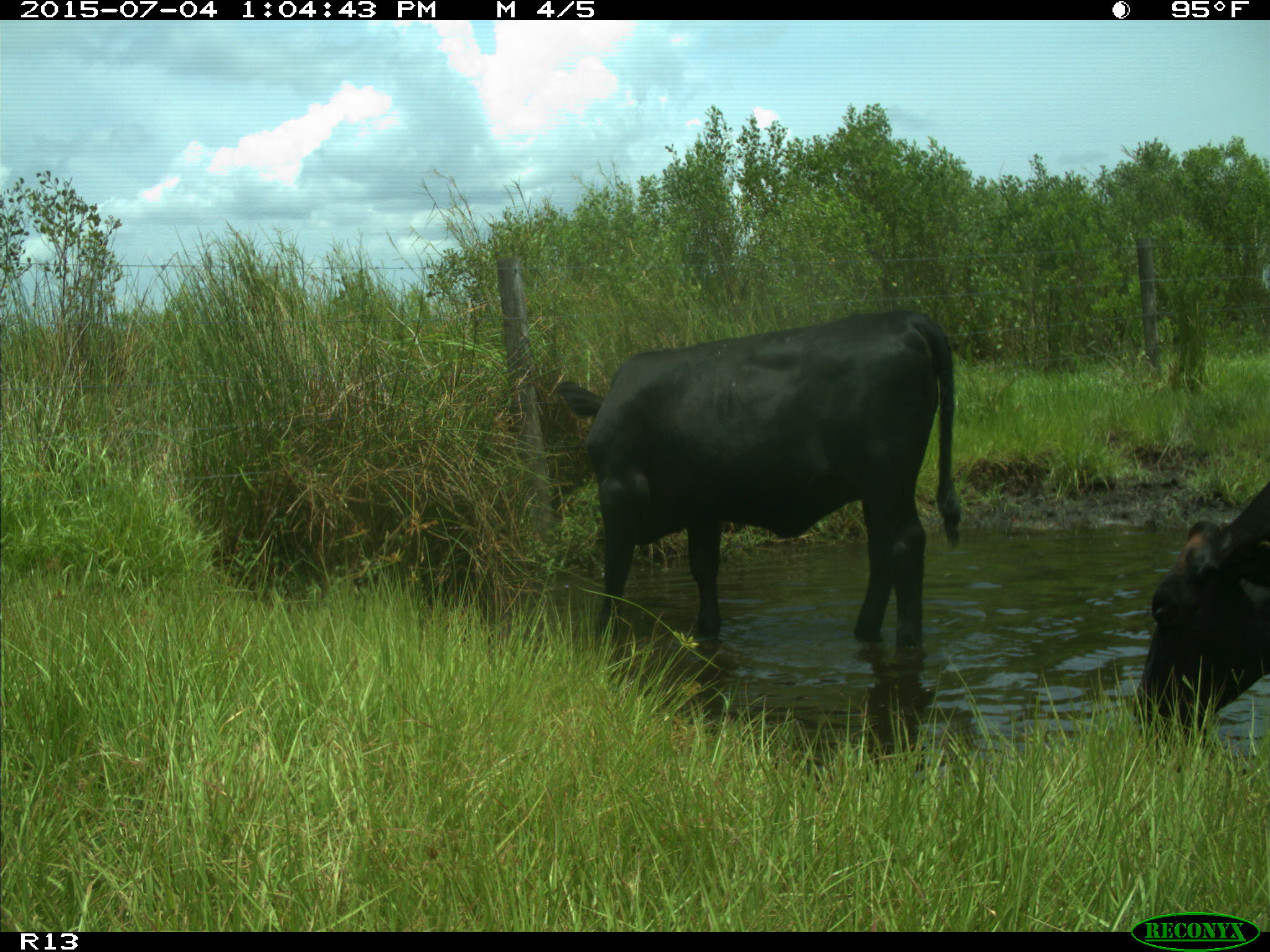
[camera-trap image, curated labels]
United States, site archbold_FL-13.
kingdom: Animalia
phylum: Chordata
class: Mammalia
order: Artiodactyla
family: Bovidae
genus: Bos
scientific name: Bos taurus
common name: domestic cow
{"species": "Bos taurus (domestic cow)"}